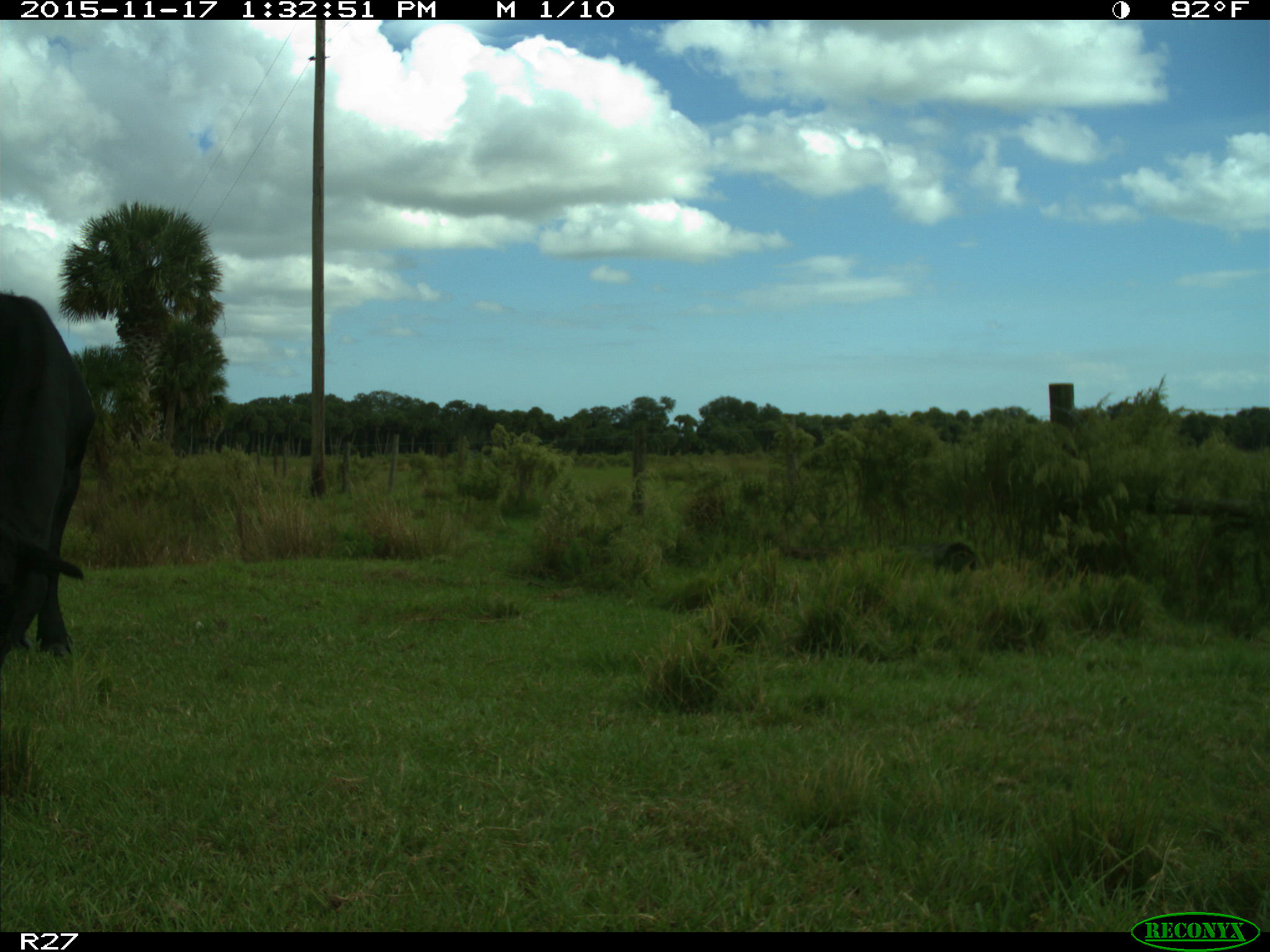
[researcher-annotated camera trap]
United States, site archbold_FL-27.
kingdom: Animalia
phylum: Chordata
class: Mammalia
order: Artiodactyla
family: Bovidae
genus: Bos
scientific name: Bos taurus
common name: domestic cow